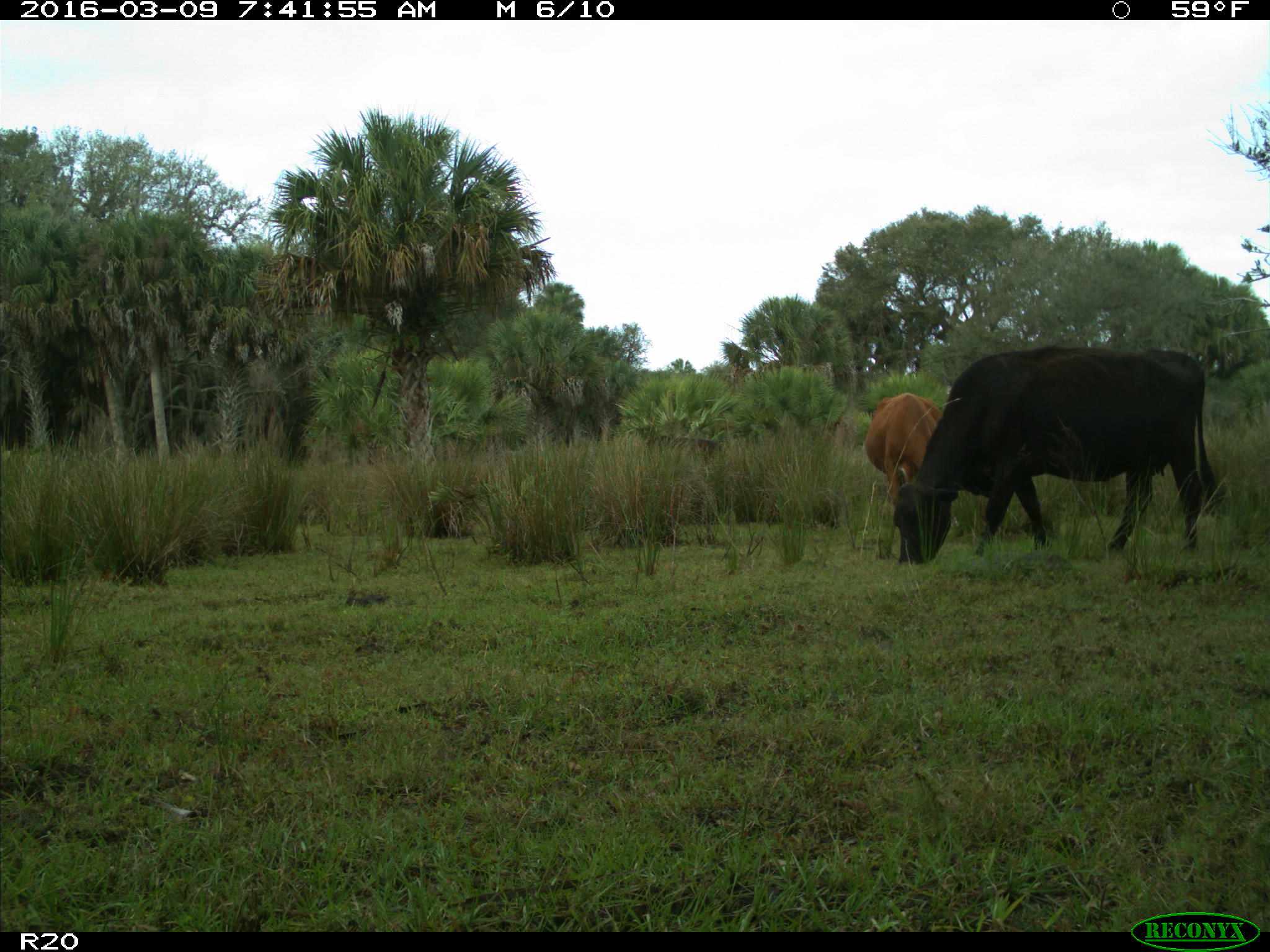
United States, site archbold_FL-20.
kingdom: Animalia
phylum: Chordata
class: Mammalia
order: Artiodactyla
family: Bovidae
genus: Bos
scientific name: Bos taurus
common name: domestic cow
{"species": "Bos taurus (domestic cow)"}